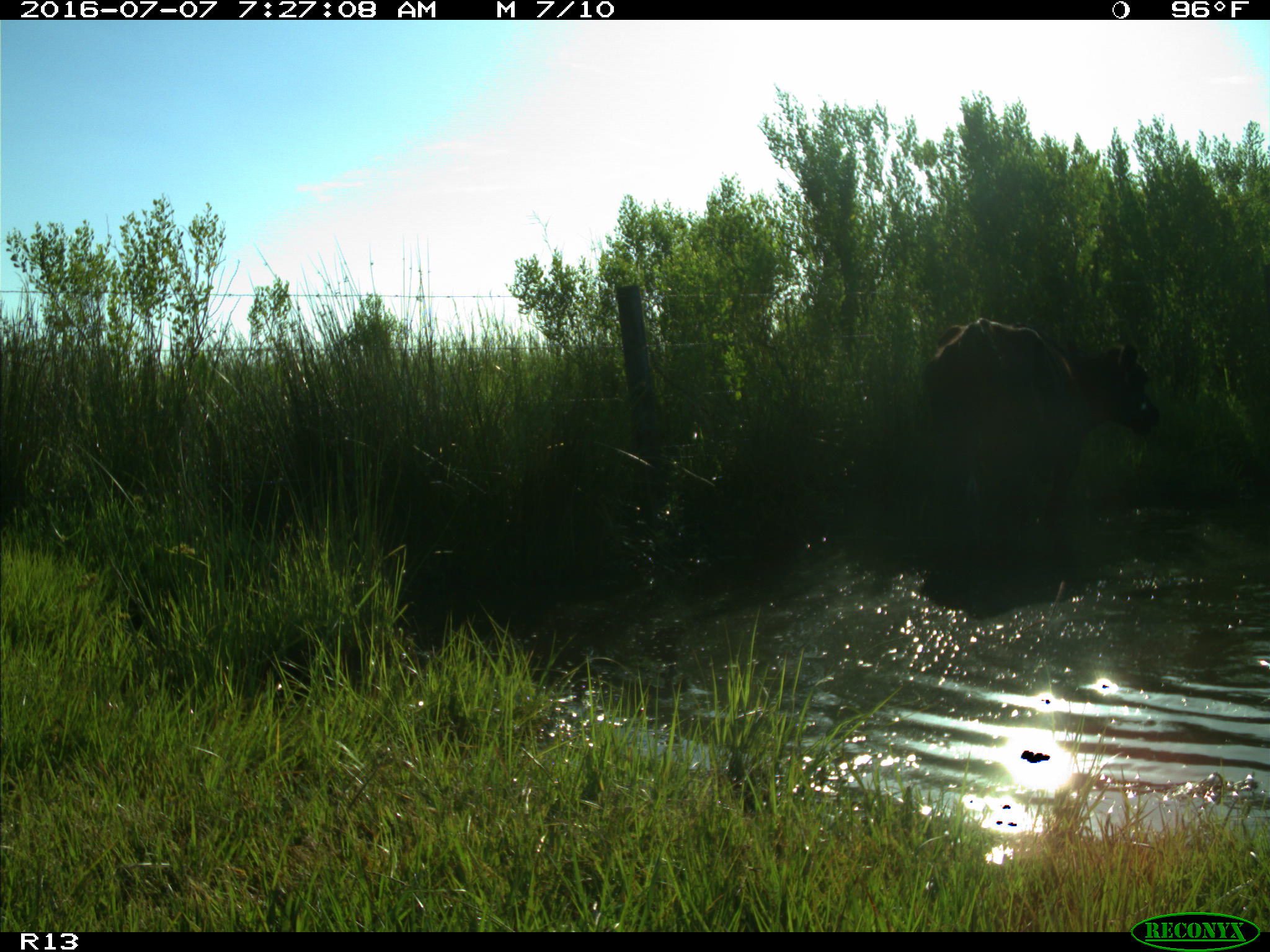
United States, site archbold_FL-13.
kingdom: Animalia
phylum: Chordata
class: Mammalia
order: Artiodactyla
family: Bovidae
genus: Bos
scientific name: Bos taurus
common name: domestic cow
Bos taurus (domestic cow).